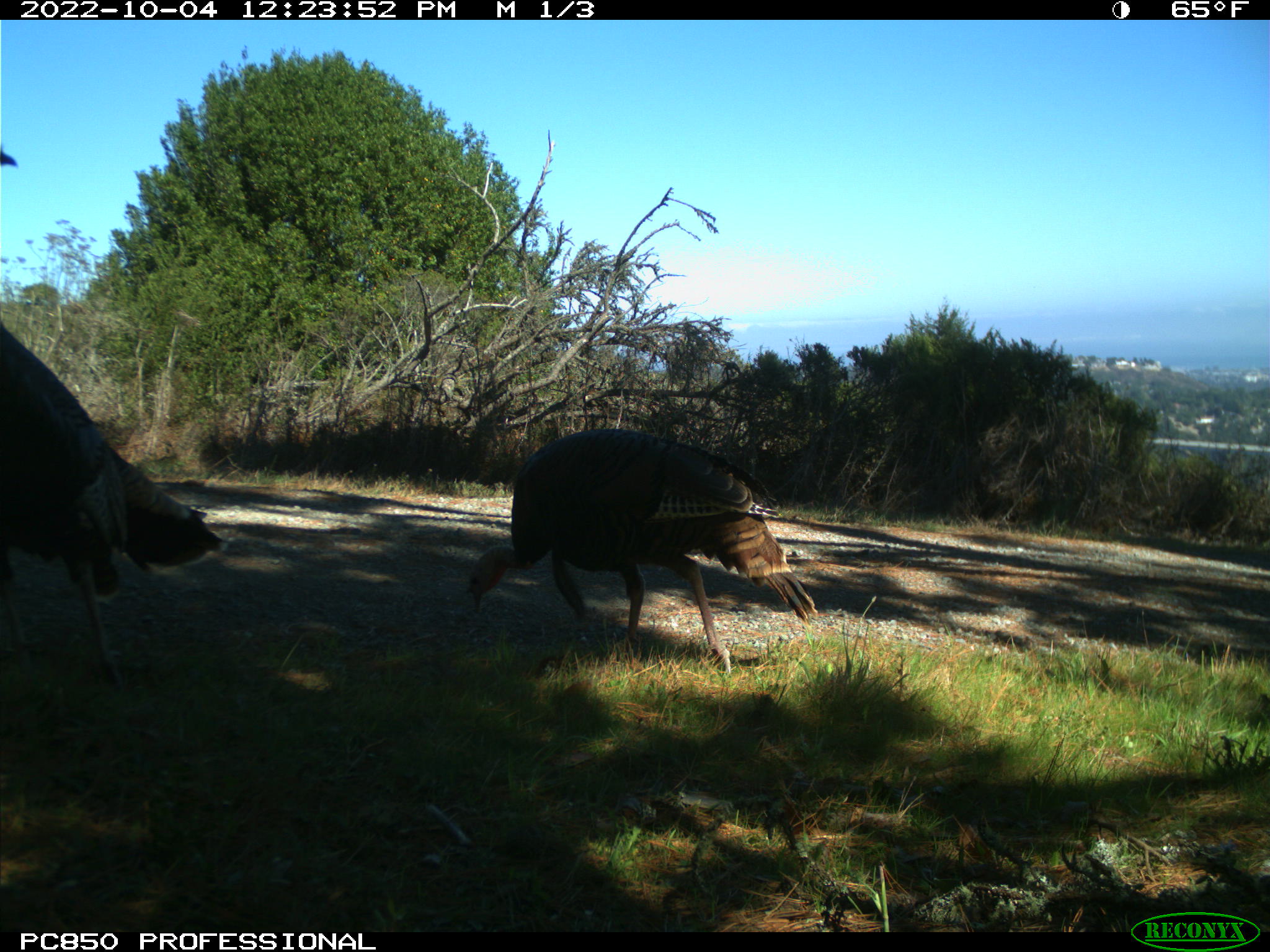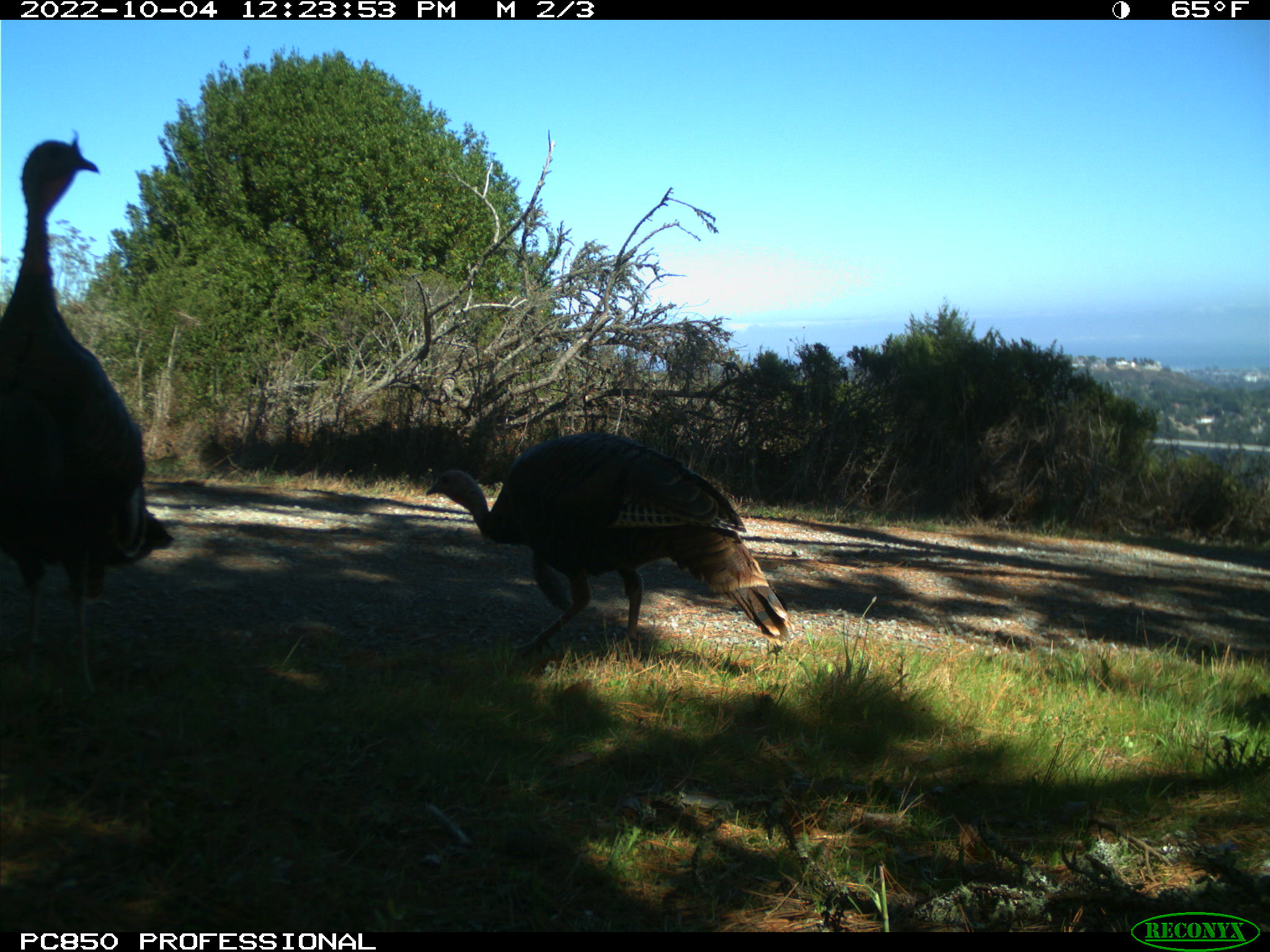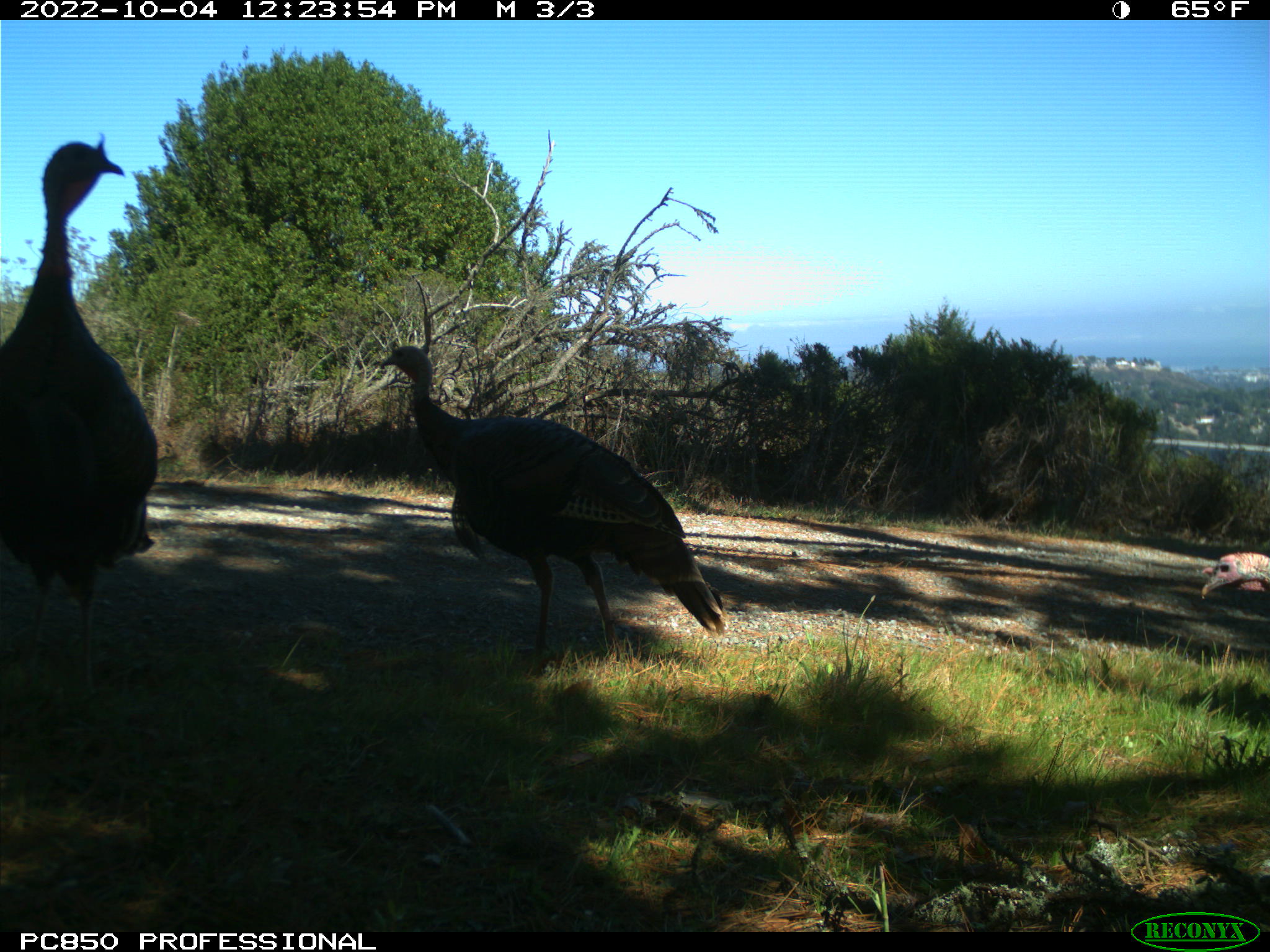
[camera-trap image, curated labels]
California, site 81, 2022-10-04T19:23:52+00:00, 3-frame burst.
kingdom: Animalia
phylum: Chordata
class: Aves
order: Galliformes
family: Phasianidae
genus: Meleagris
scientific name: Meleagris gallopavo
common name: turkey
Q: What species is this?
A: Turkey (Meleagris gallopavo).